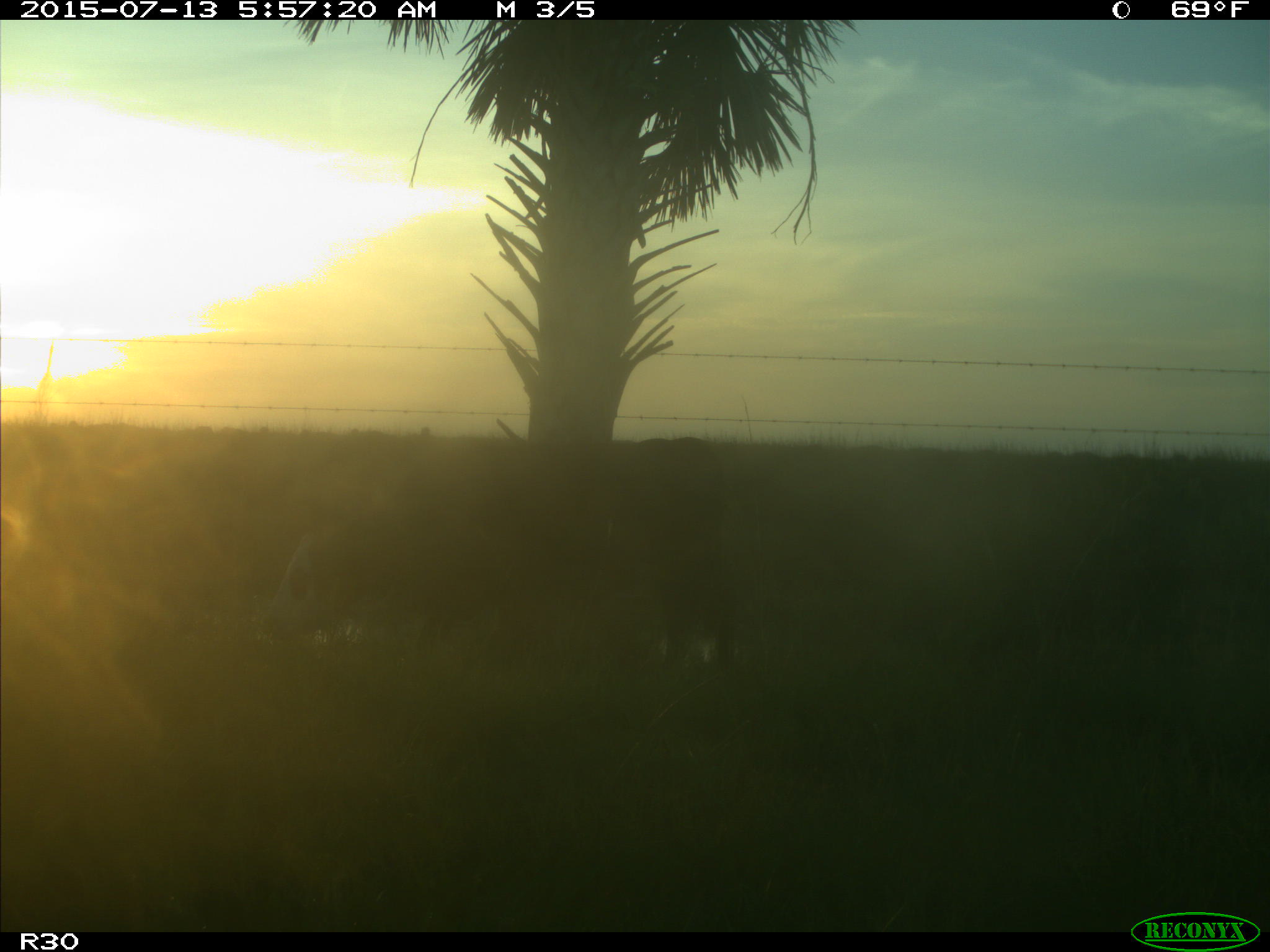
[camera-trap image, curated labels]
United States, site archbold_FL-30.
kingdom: Animalia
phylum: Chordata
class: Mammalia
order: Artiodactyla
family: Bovidae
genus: Bos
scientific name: Bos taurus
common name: domestic cow